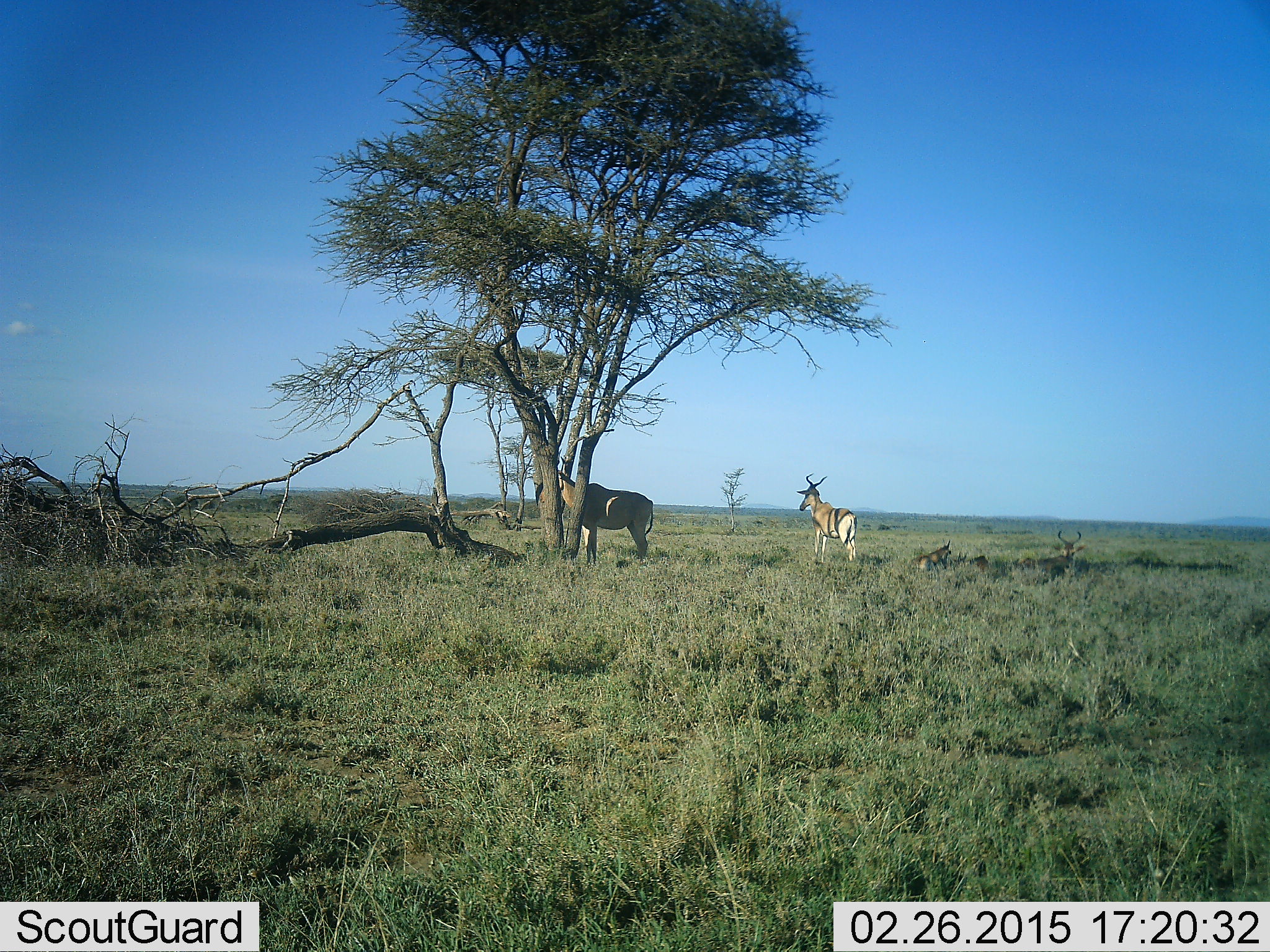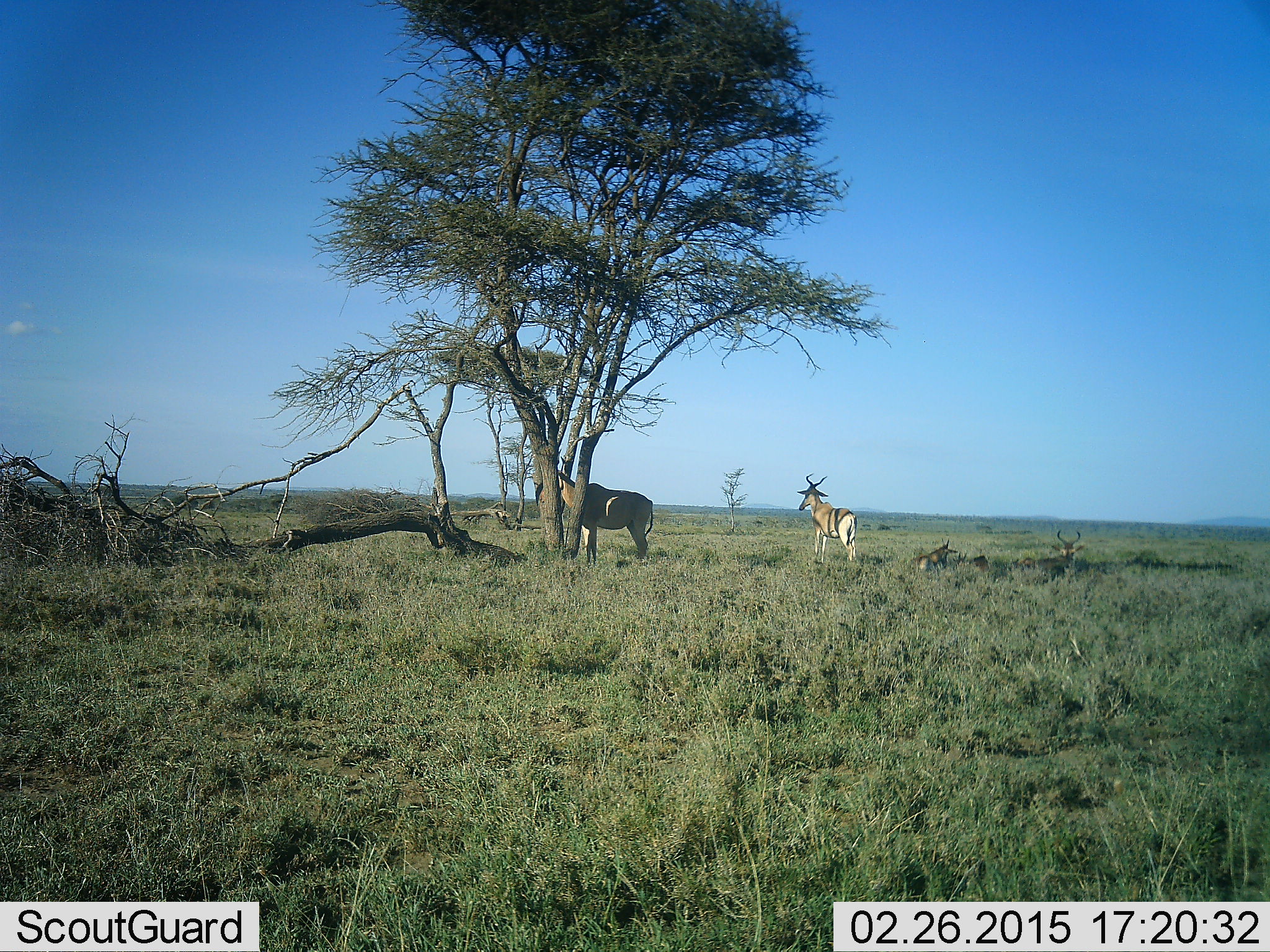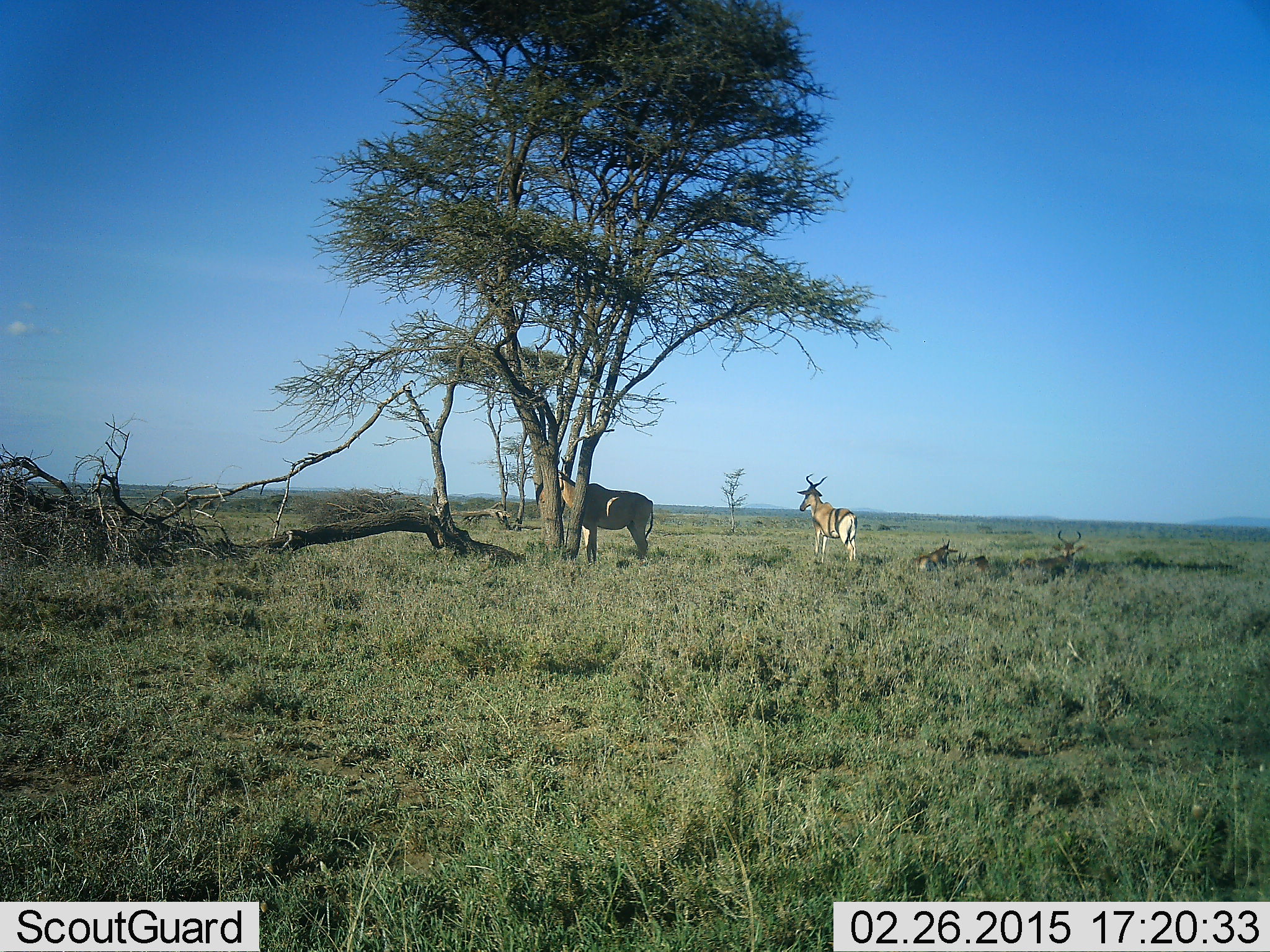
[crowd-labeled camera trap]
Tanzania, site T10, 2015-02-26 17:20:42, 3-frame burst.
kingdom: Animalia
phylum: Chordata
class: Mammalia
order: Artiodactyla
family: Bovidae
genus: Alcelaphus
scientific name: Alcelaphus buselaphus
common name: hartebeest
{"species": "hartebeest (Alcelaphus buselaphus)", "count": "2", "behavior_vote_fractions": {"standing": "100%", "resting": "40%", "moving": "0%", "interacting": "0%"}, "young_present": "20%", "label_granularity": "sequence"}